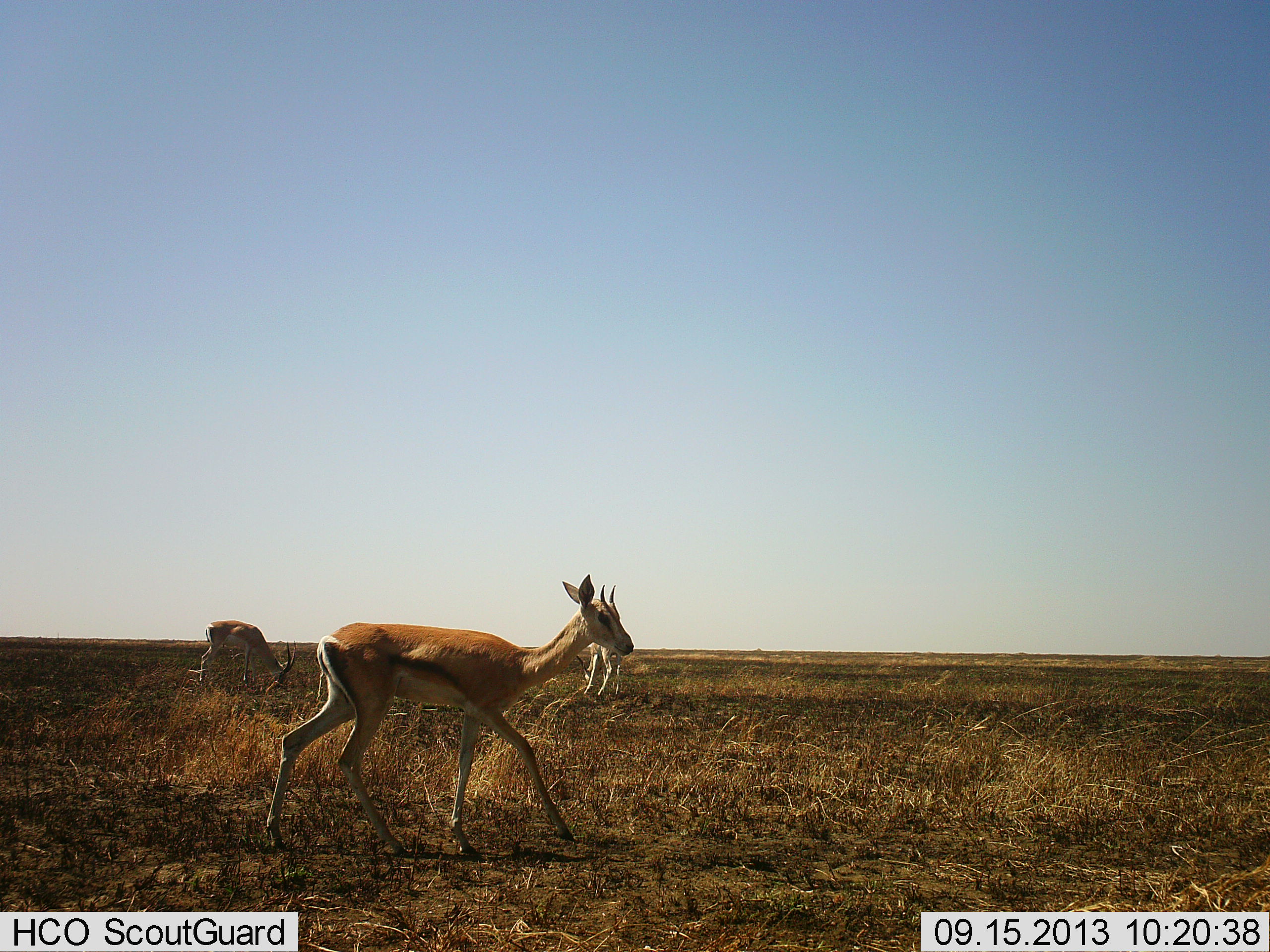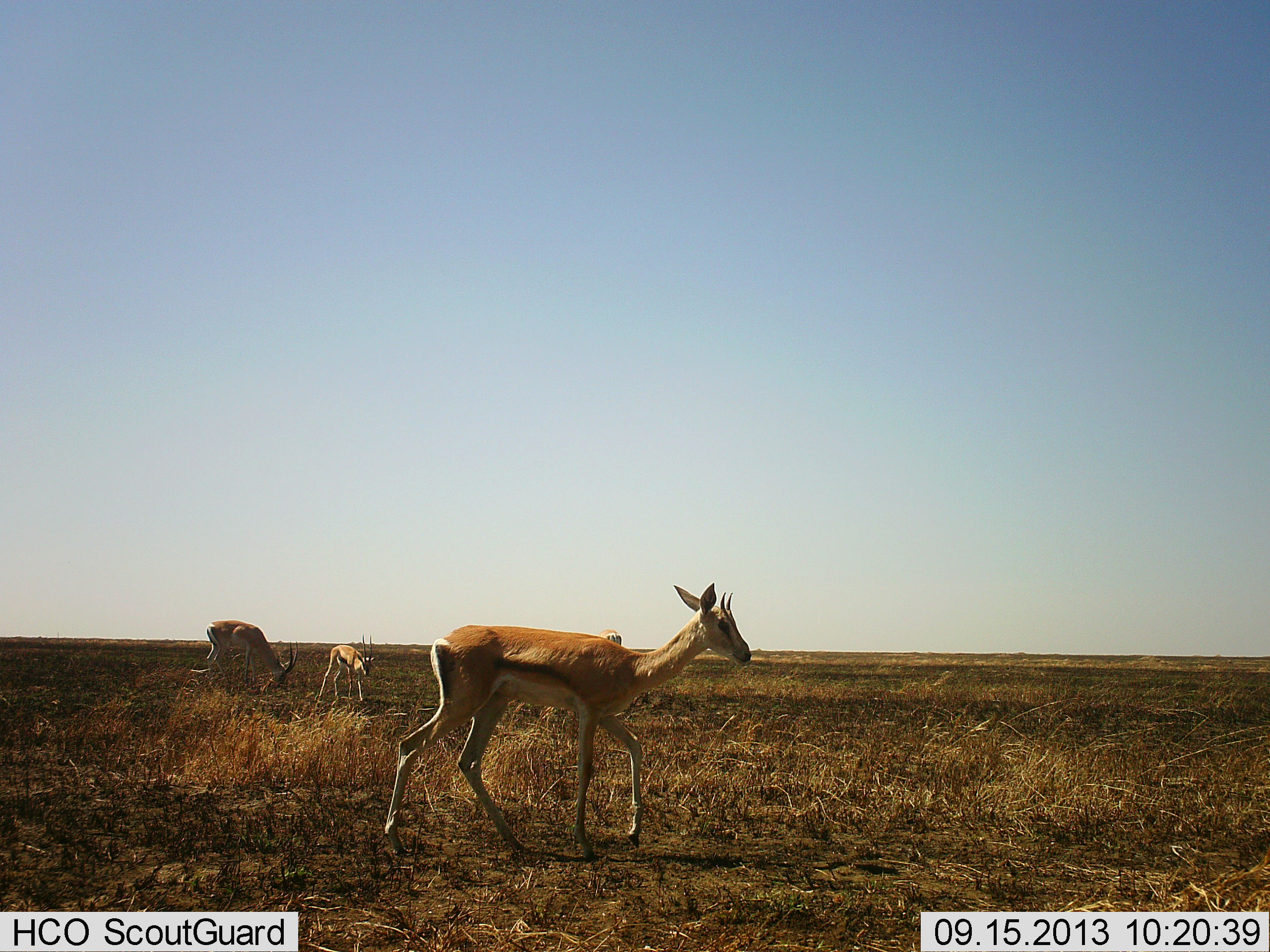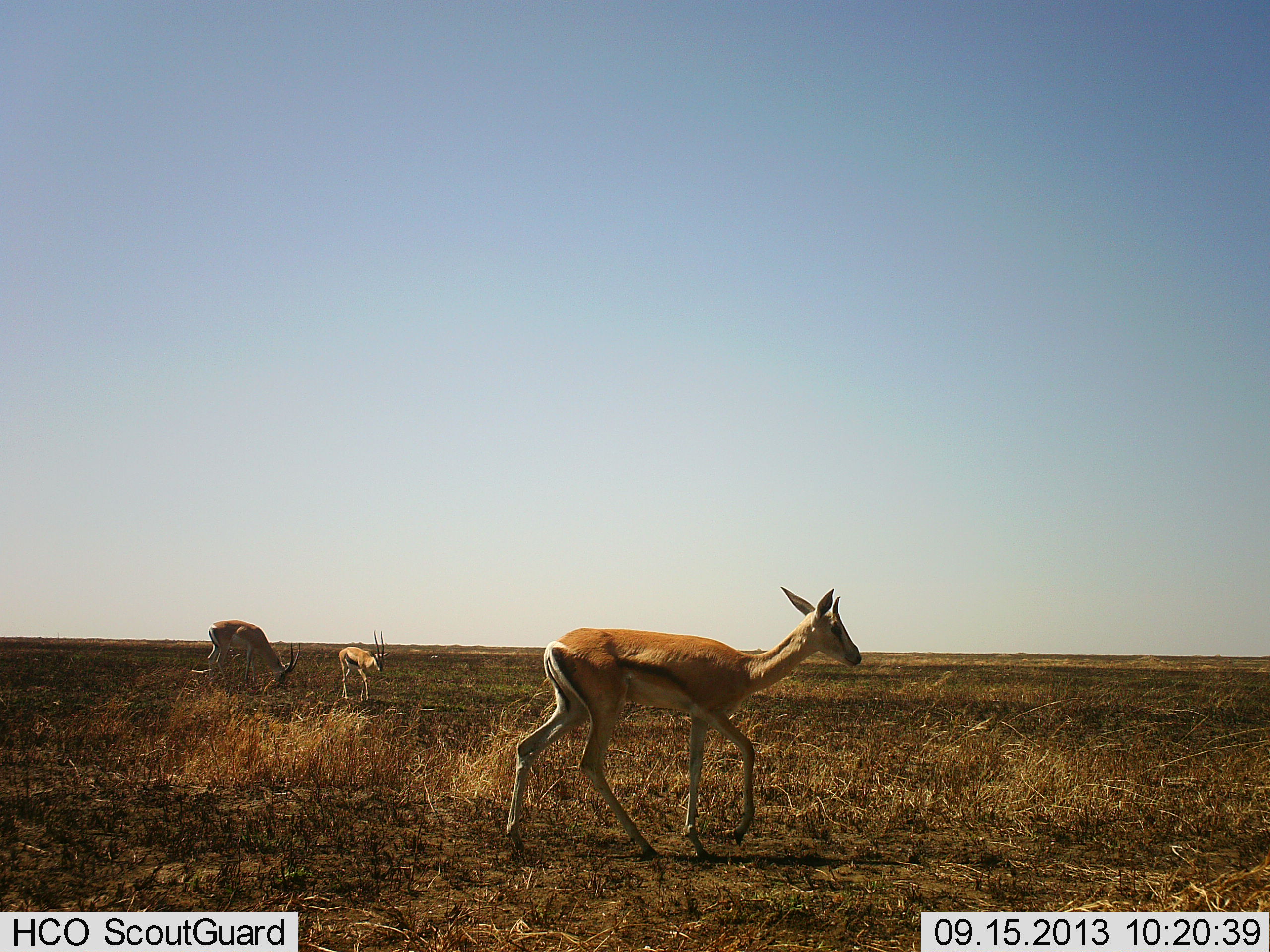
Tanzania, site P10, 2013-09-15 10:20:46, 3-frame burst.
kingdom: Animalia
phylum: Chordata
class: Mammalia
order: Artiodactyla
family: Bovidae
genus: Eudorcas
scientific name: Eudorcas thomsonii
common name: thomson's gazelle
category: gazellethomsons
Gazellethomsons (thomson's gazelle) (Eudorcas thomsonii), count 4. Behavior (volunteer vote fractions): standing 31%, resting 0%, moving 94%, interacting 0%. Young present (vote fraction): 19%. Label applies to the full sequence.